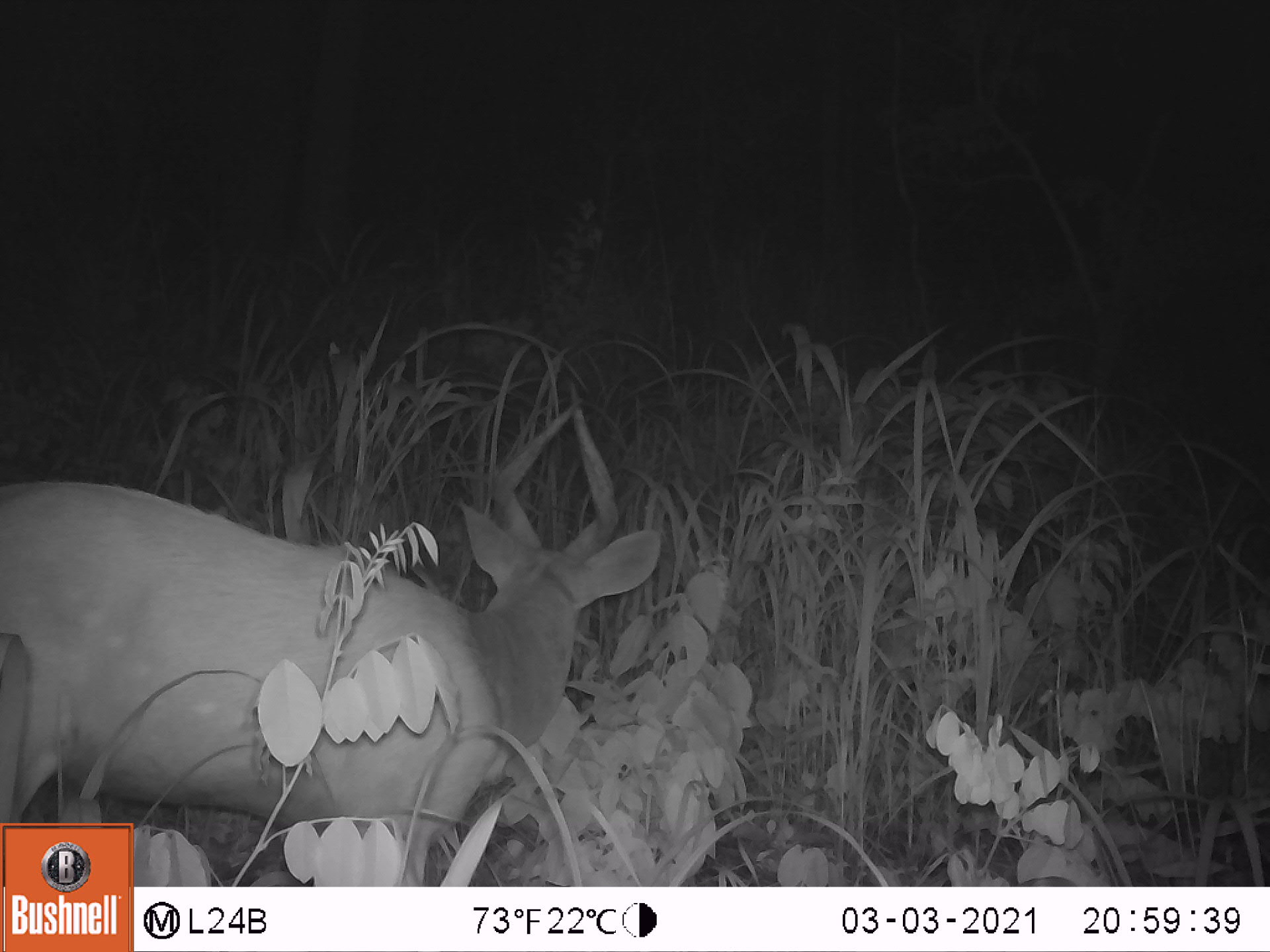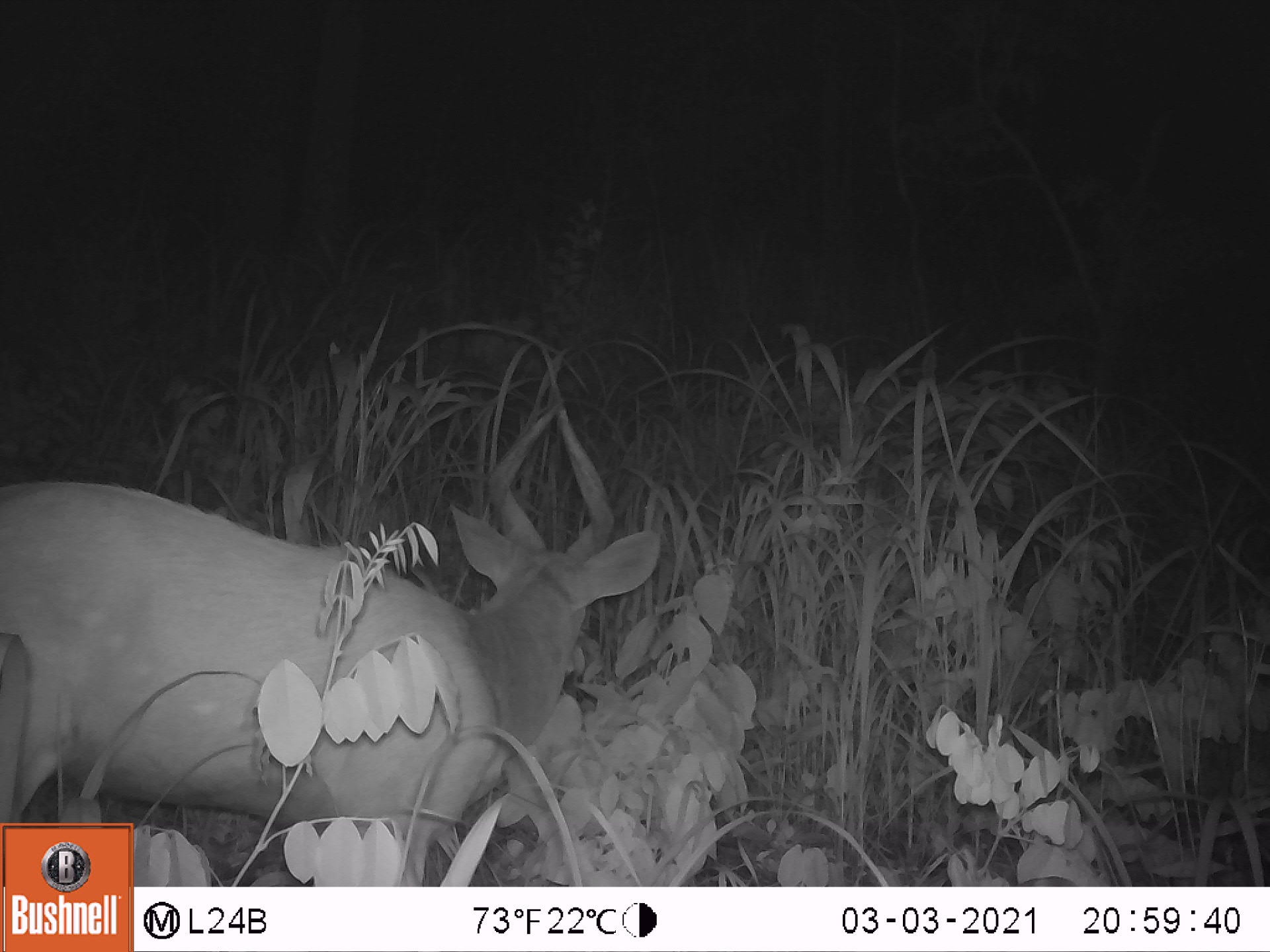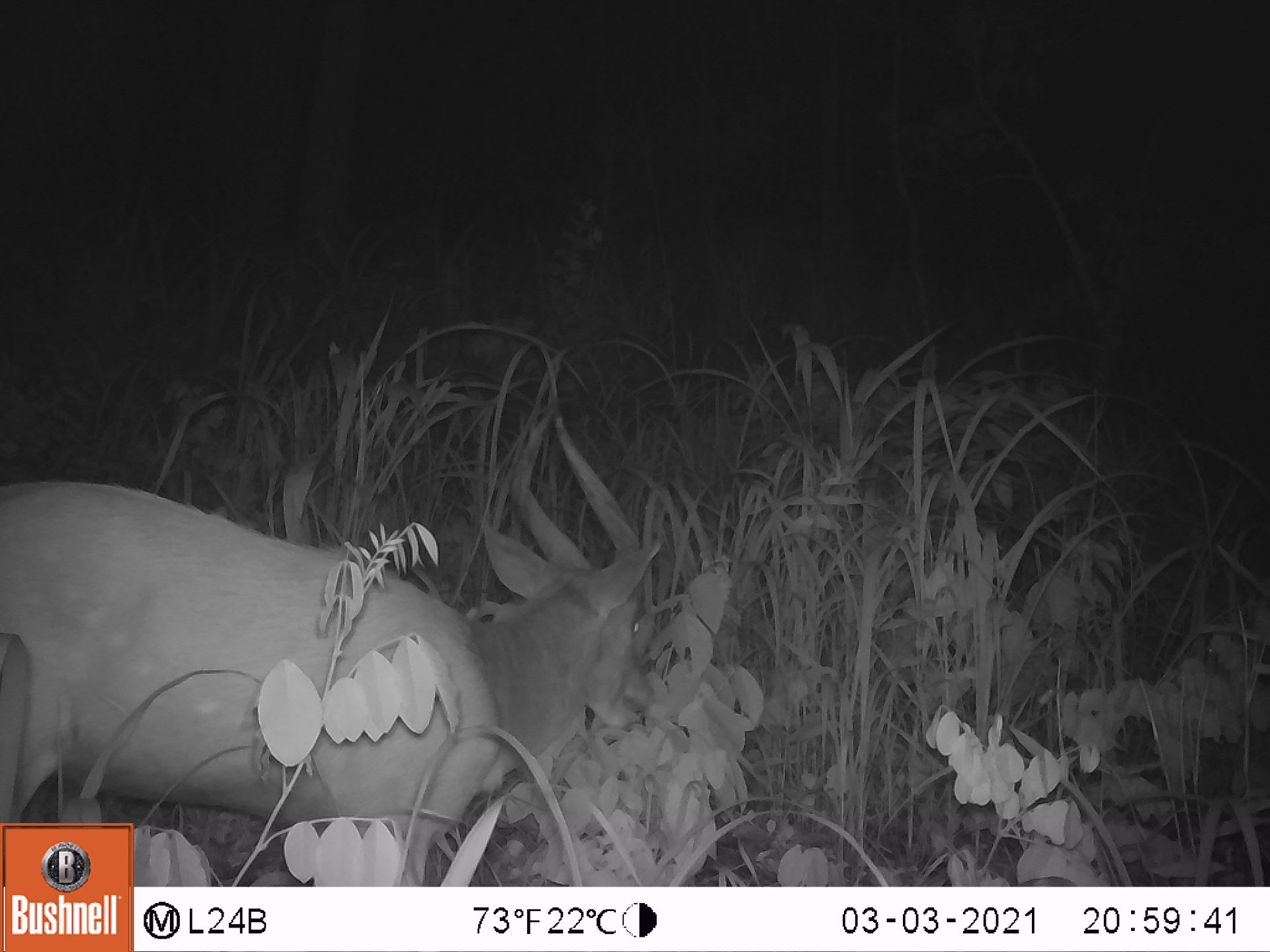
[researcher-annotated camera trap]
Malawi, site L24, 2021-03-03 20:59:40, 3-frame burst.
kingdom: Animalia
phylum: Chordata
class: Mammalia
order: Artiodactyla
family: Bovidae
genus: Tragelaphus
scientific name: Tragelaphus sylvaticus sylvaticus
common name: cape bushbuck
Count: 1.